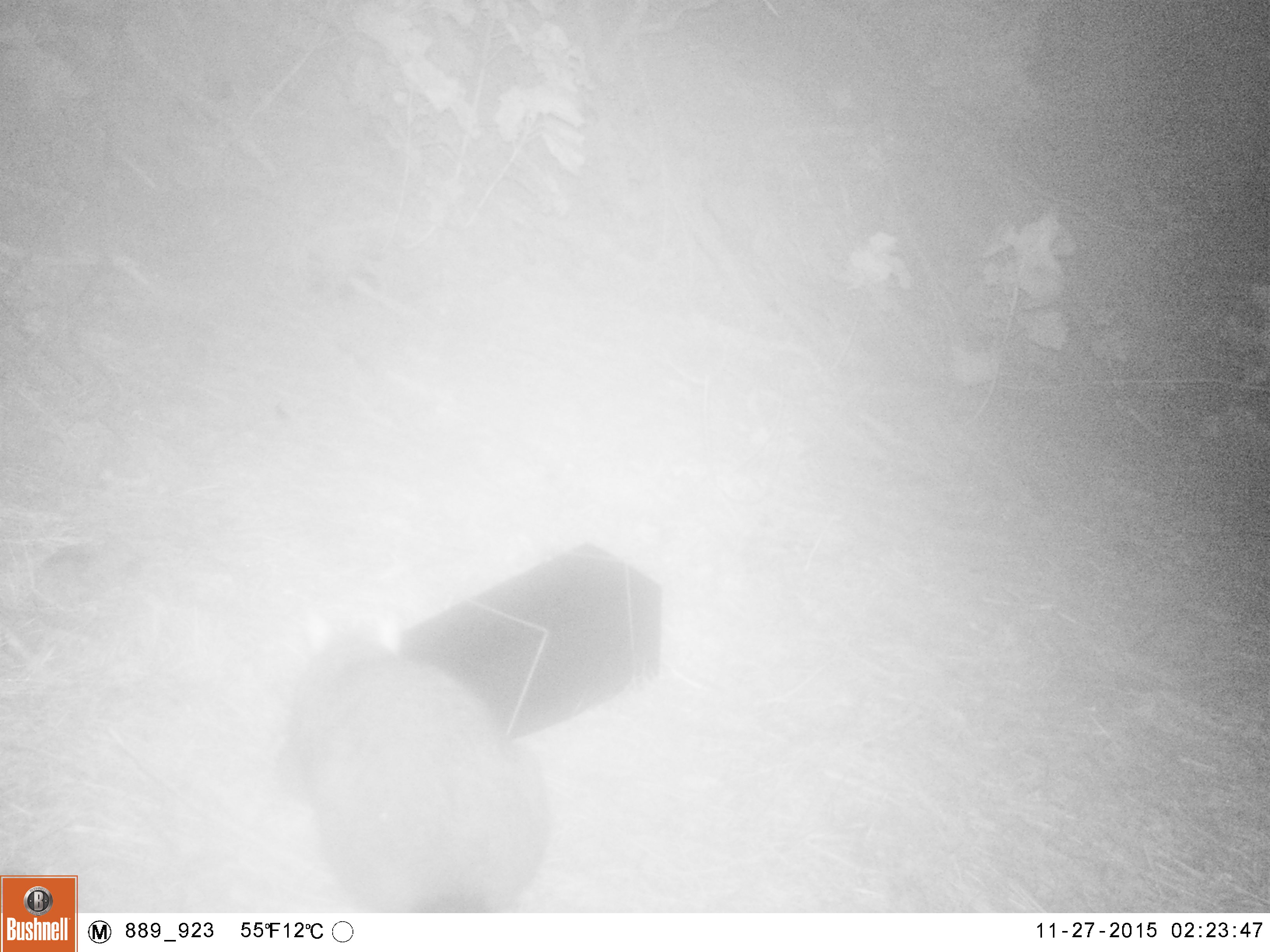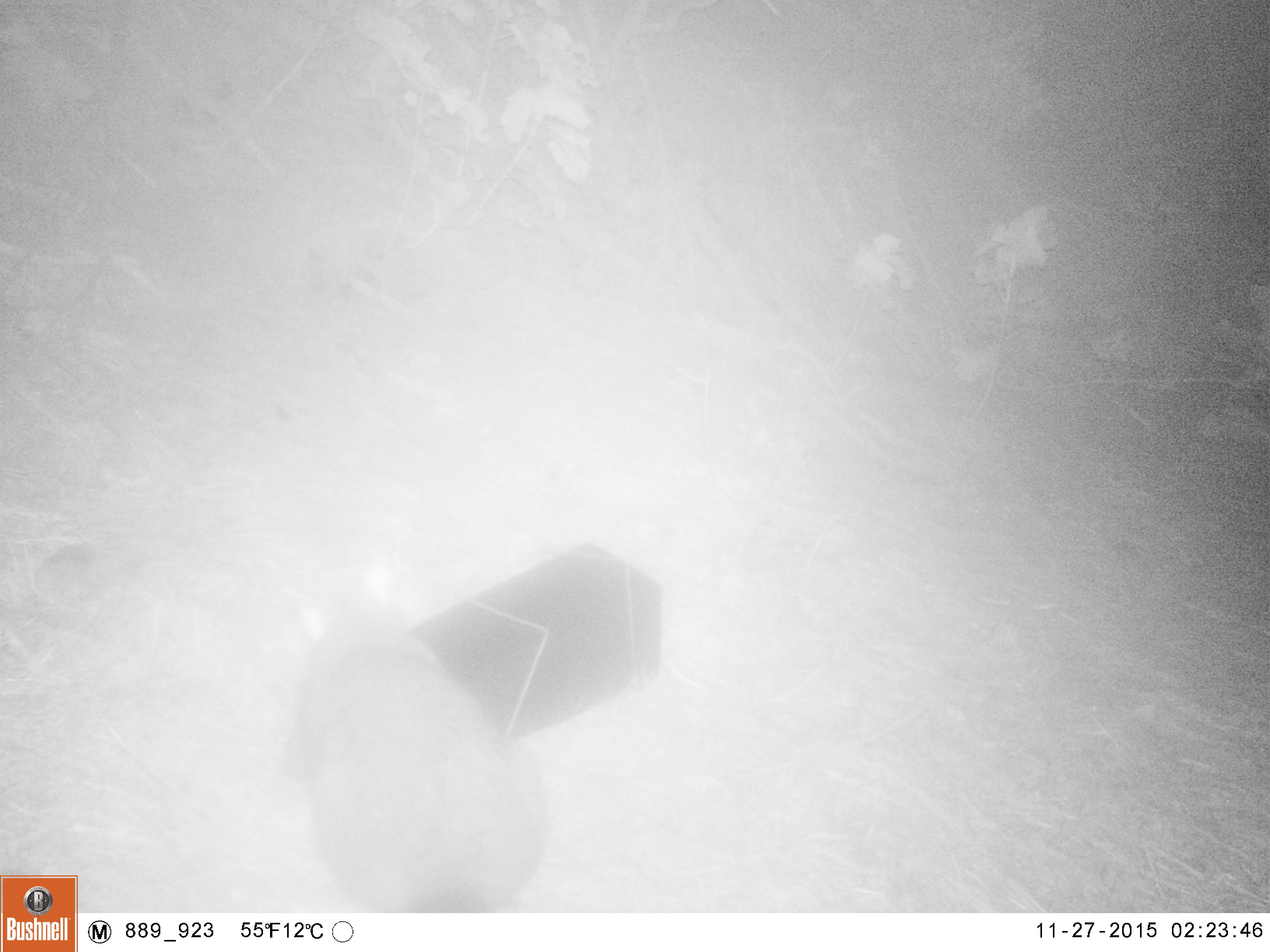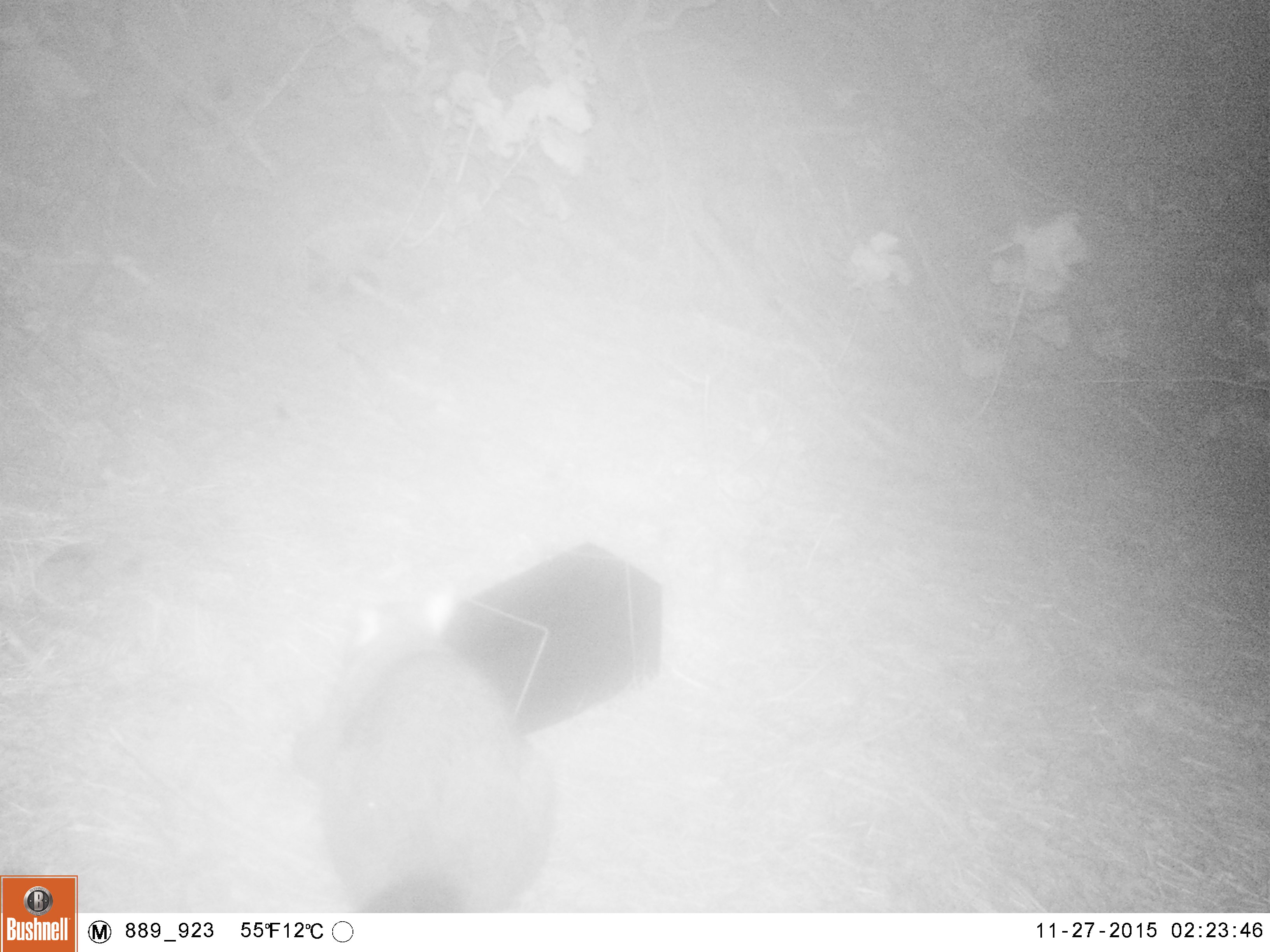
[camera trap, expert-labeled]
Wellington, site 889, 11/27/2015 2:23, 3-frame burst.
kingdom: Animalia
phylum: Chordata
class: Mammalia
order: Didelphimorphia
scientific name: Didelphimorphia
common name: possum